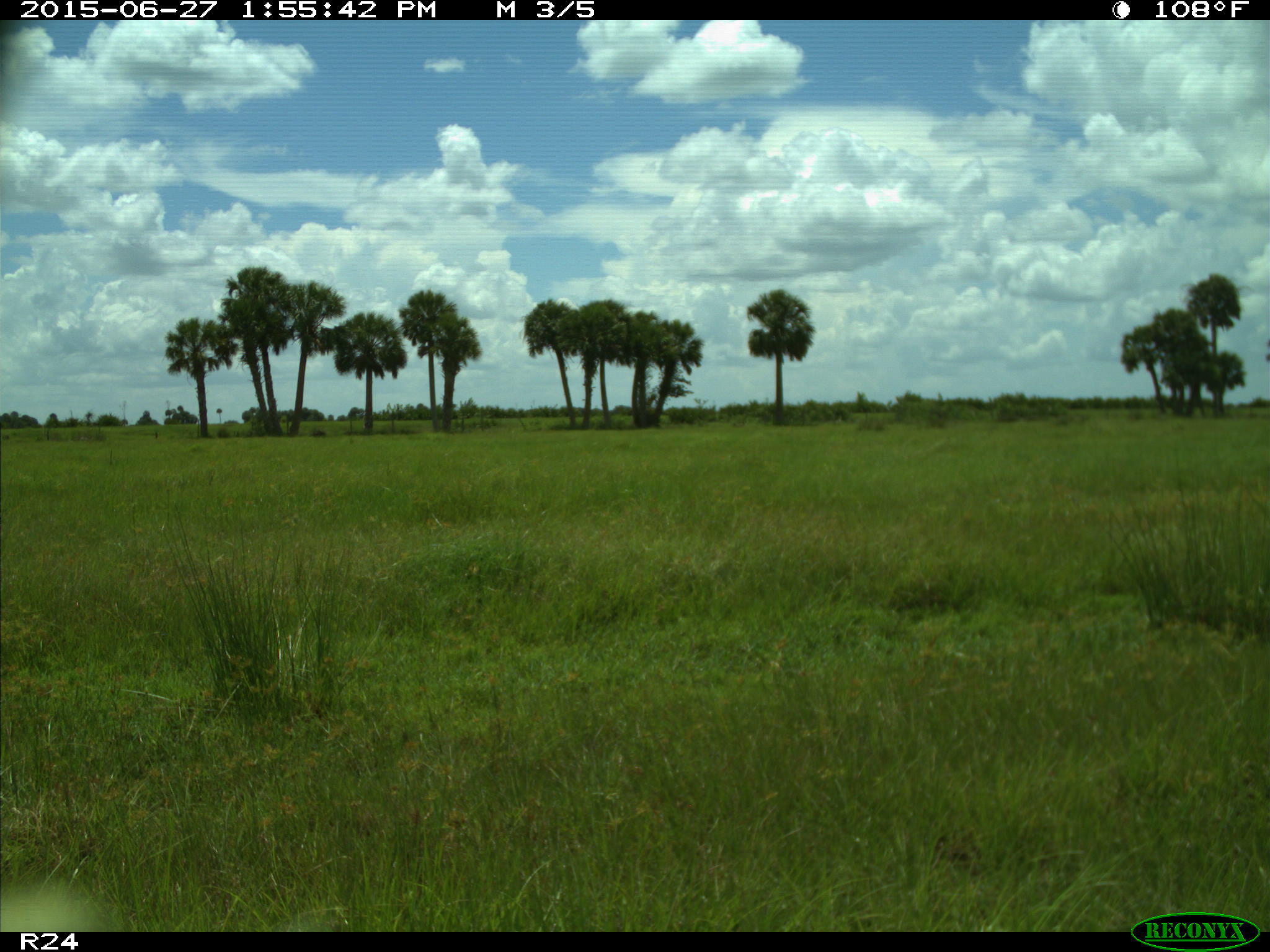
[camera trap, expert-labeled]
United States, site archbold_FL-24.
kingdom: Animalia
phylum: Chordata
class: Mammalia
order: Artiodactyla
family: Bovidae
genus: Bos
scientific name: Bos taurus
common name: domestic cow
Bos taurus (domestic cow).